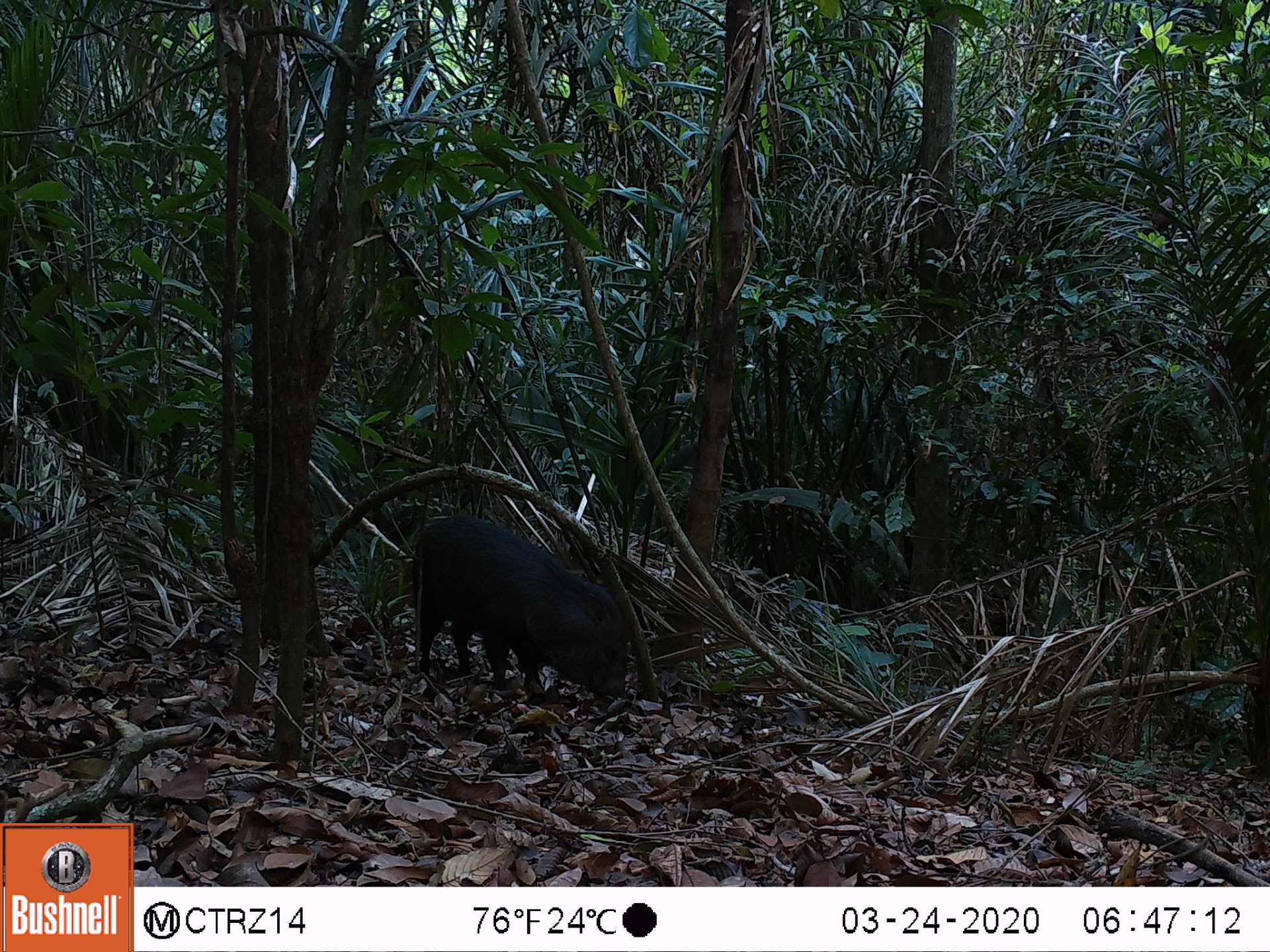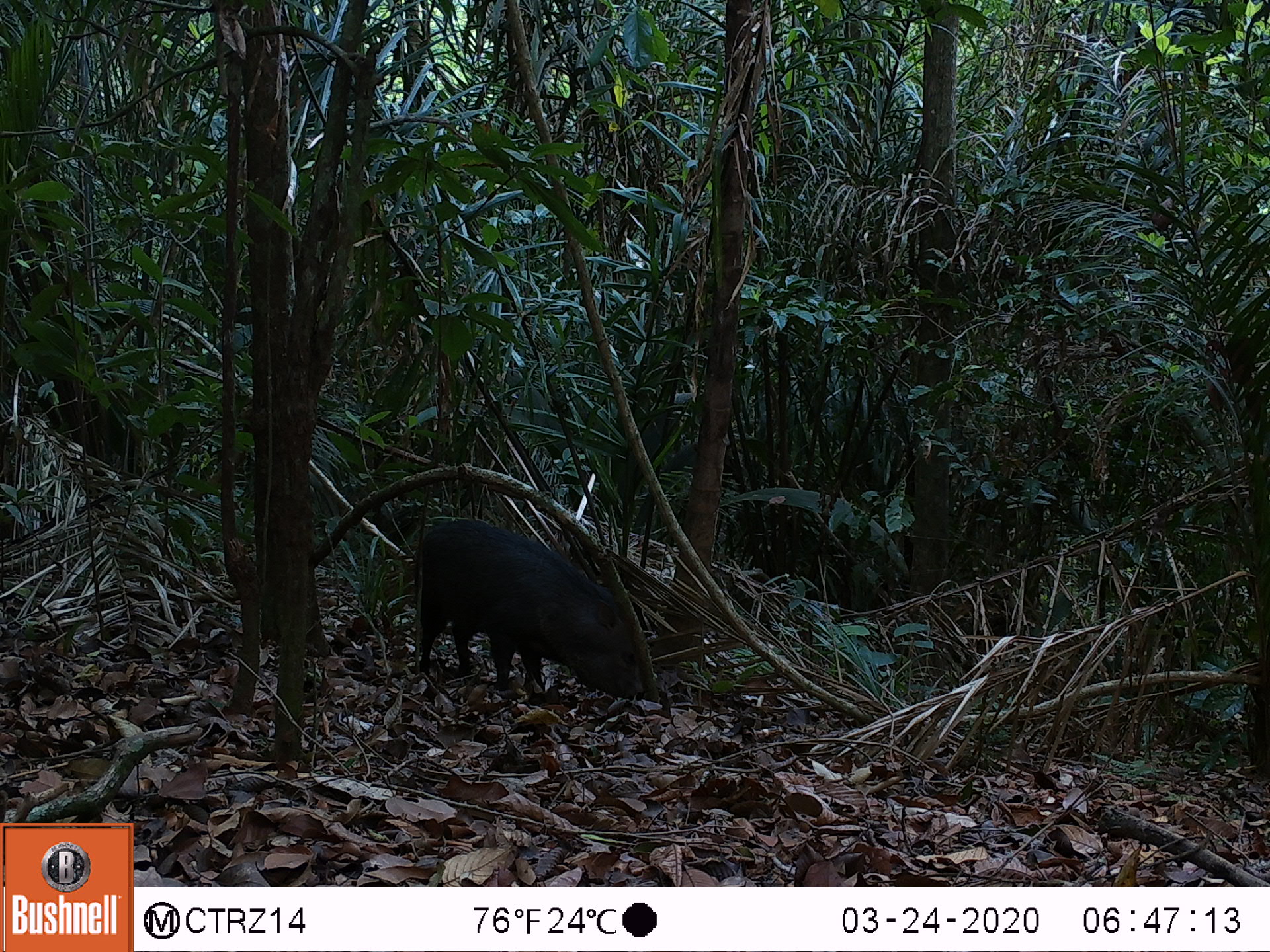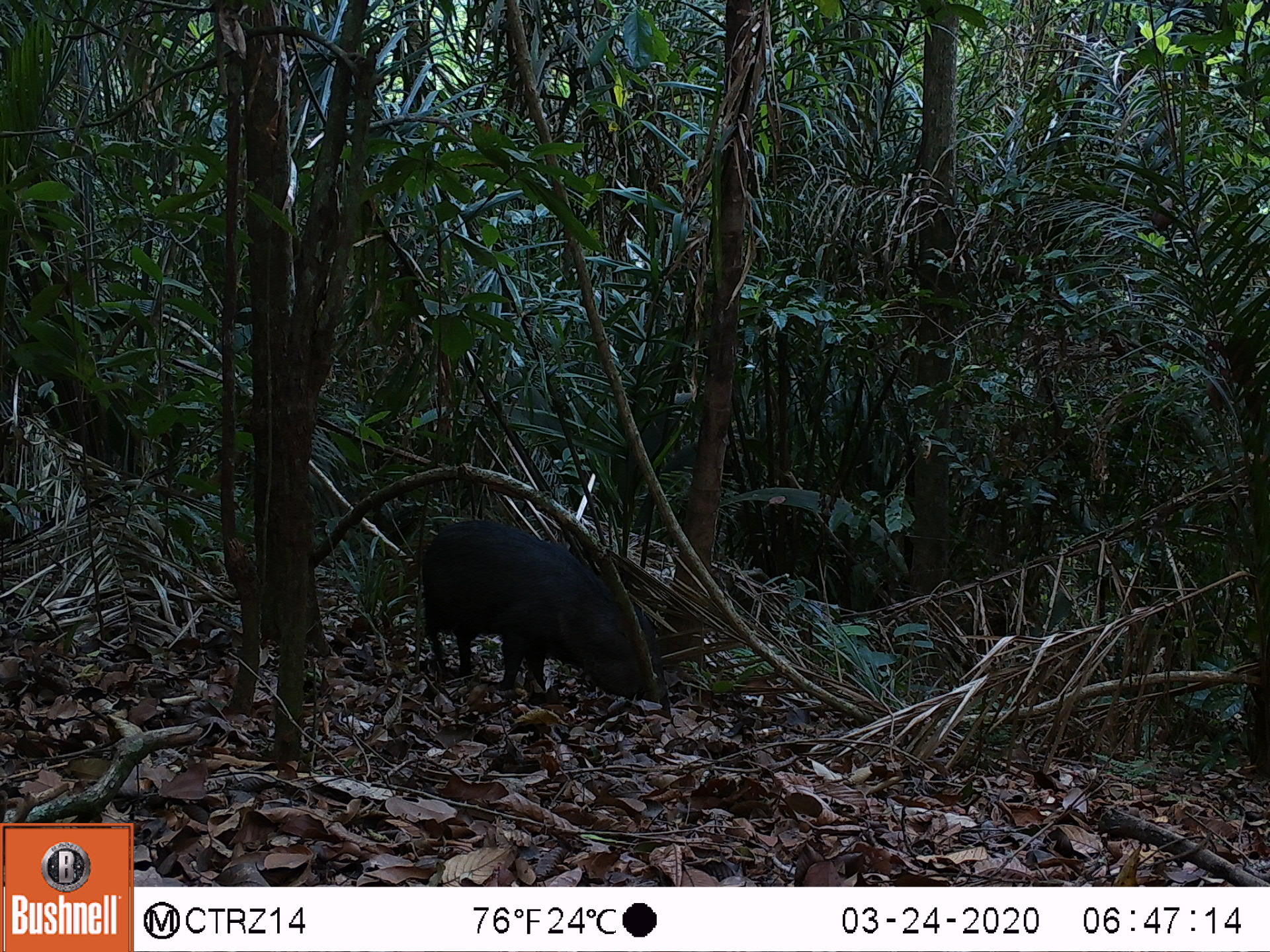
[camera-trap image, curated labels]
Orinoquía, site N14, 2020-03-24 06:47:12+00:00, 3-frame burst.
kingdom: Animalia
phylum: Chordata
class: Mammalia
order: Artiodactyla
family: Tayassuidae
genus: Pecari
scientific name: Pecari tajacu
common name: collared peccary